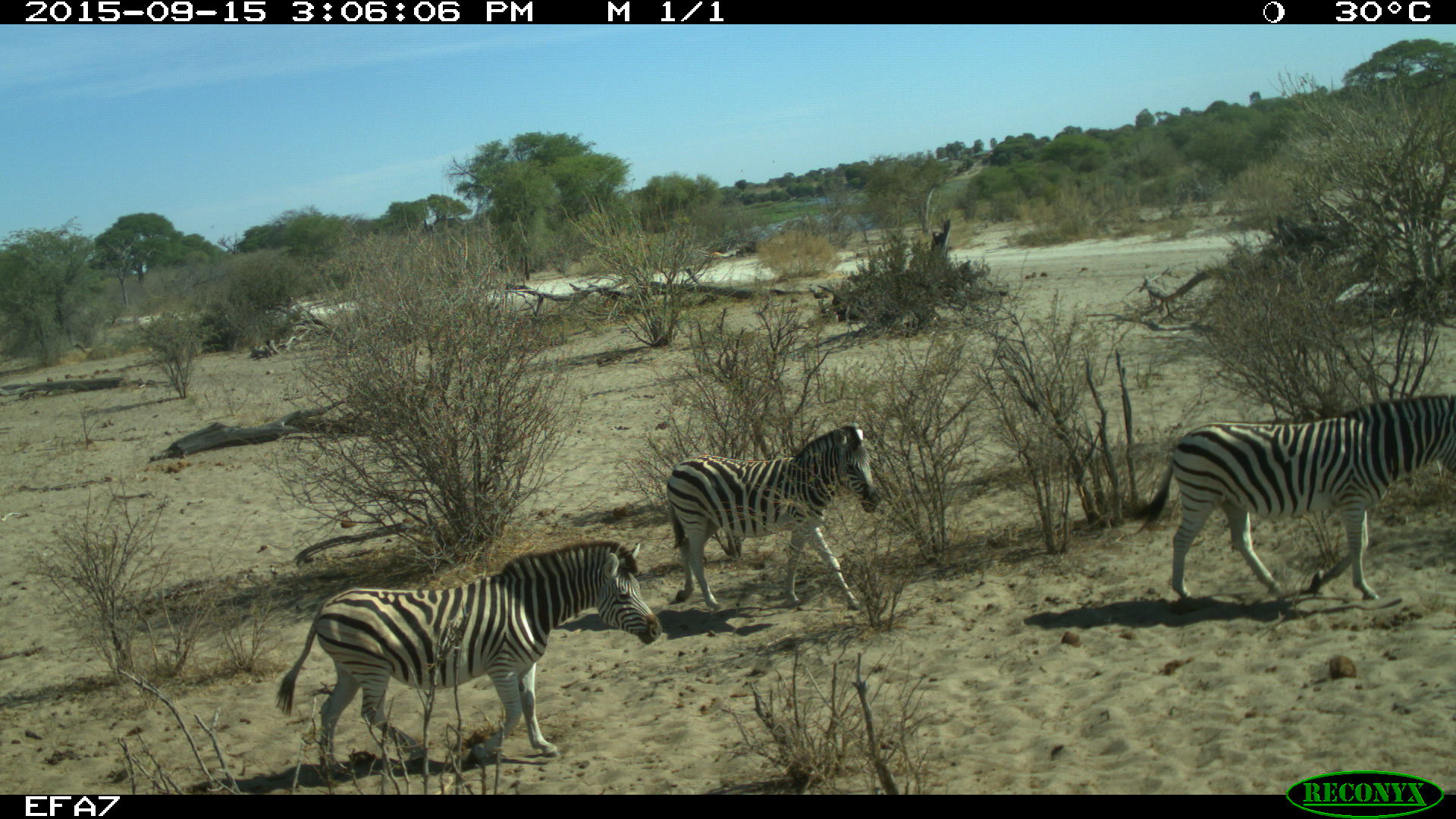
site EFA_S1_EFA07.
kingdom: Animalia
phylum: Chordata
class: Mammalia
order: Perissodactyla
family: Equidae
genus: Equus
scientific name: Equus quagga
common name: plains zebra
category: zebraplains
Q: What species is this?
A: Zebraplains (plains zebra) (Equus quagga).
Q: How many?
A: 3.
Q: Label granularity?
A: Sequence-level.